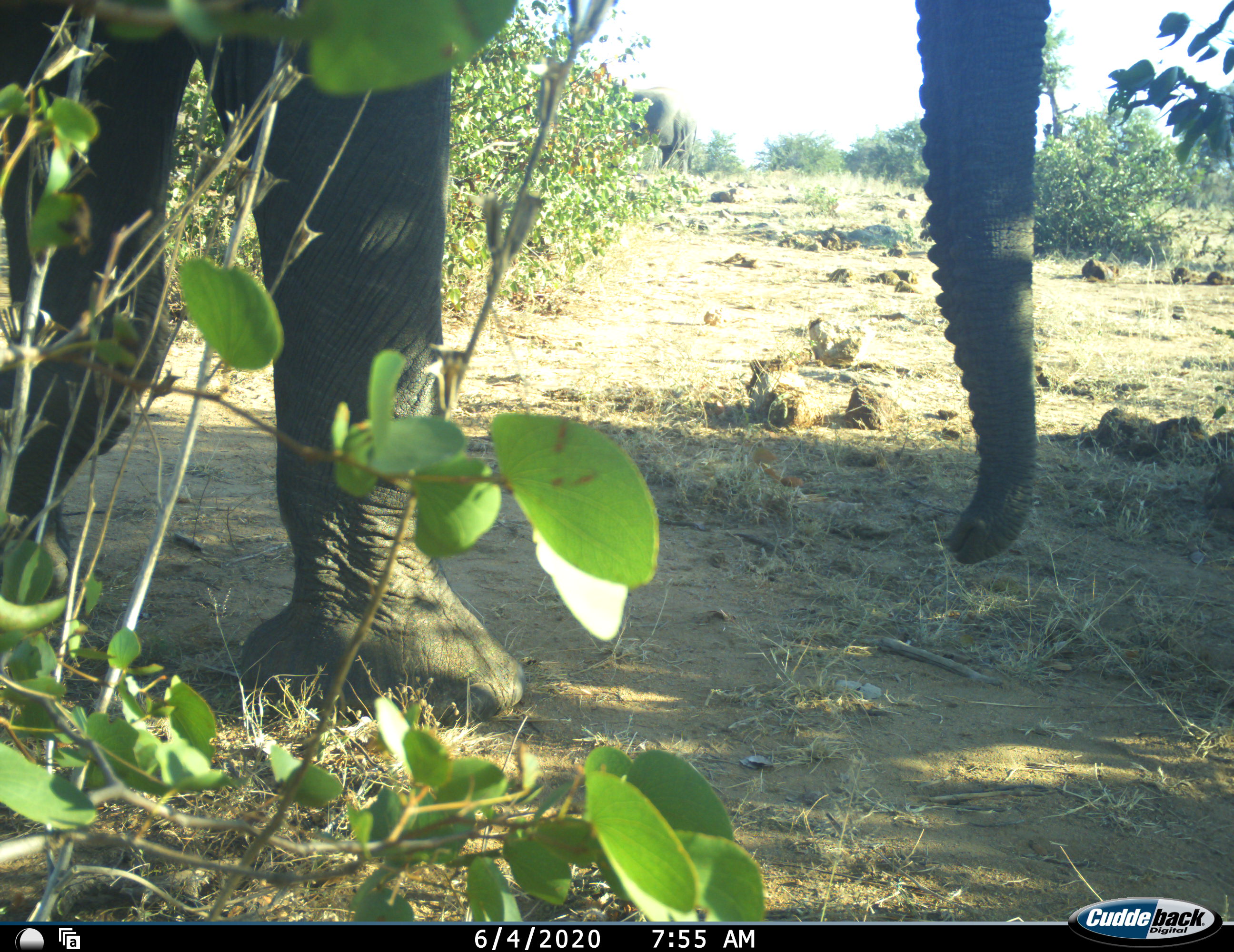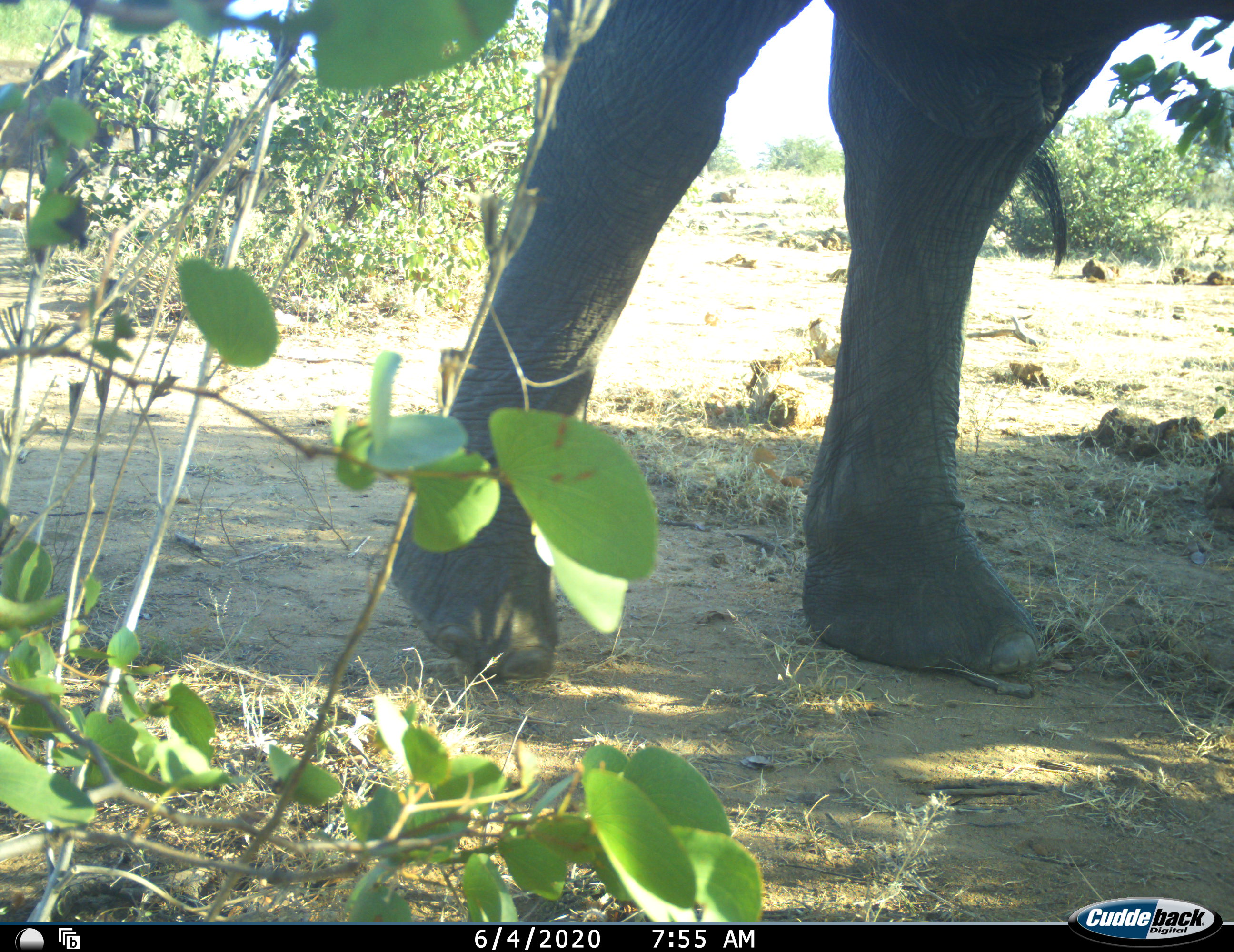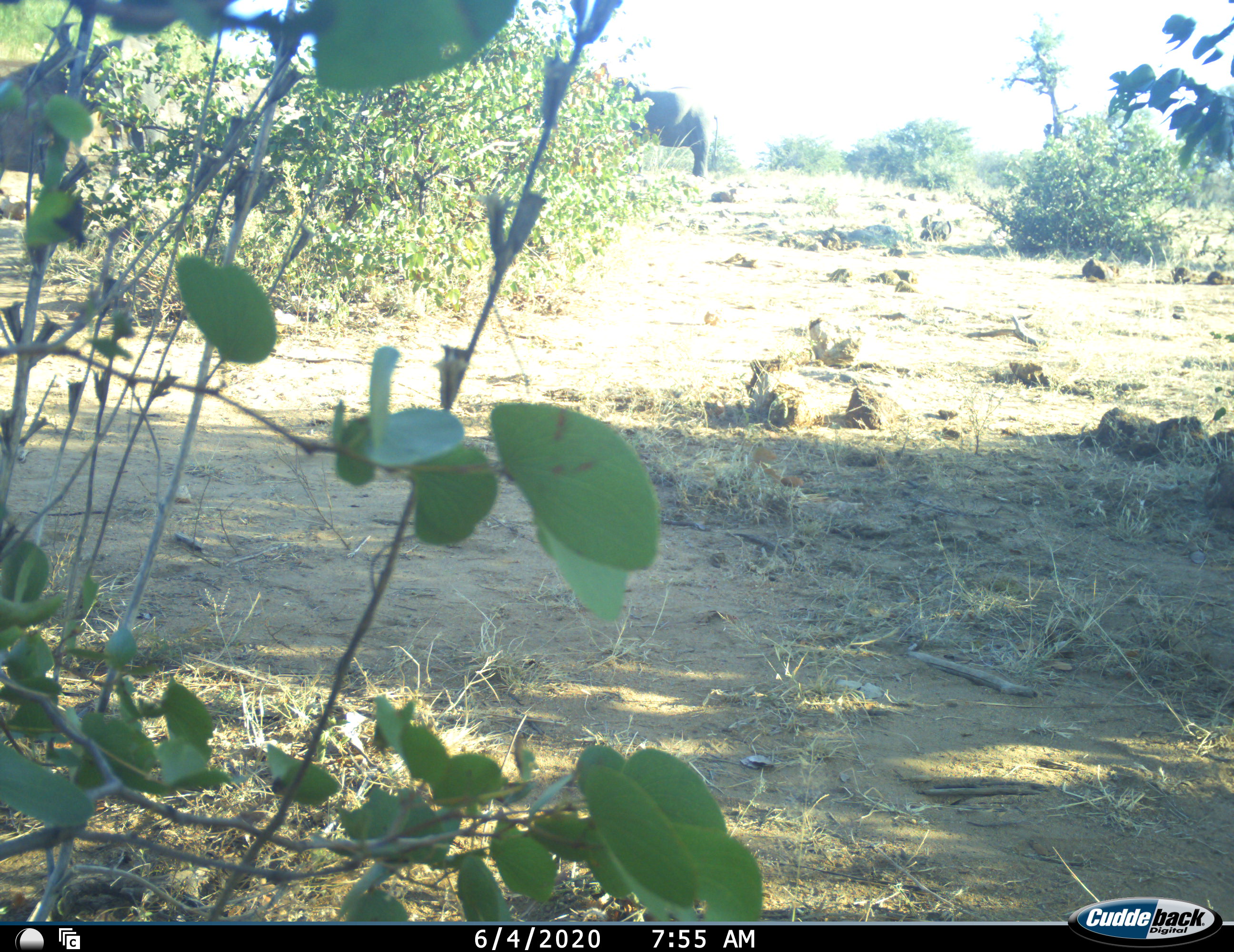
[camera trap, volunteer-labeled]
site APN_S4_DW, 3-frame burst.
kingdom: Animalia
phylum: Chordata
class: Mammalia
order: Proboscidea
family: Elephantidae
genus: Loxodonta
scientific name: Loxodonta africana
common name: african bush elephant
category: elephant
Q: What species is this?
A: Elephant (african bush elephant) (Loxodonta africana).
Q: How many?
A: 1.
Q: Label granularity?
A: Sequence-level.